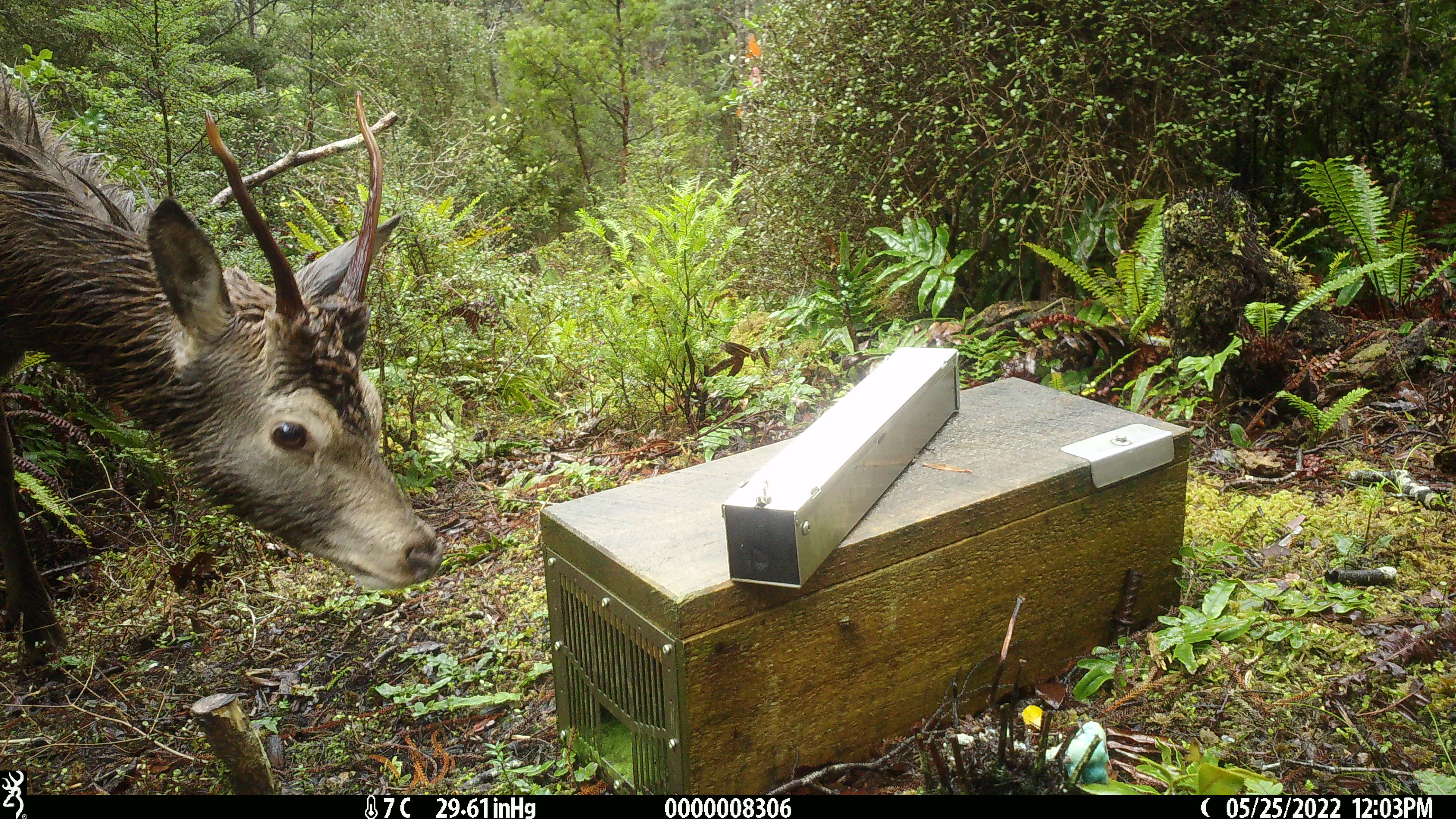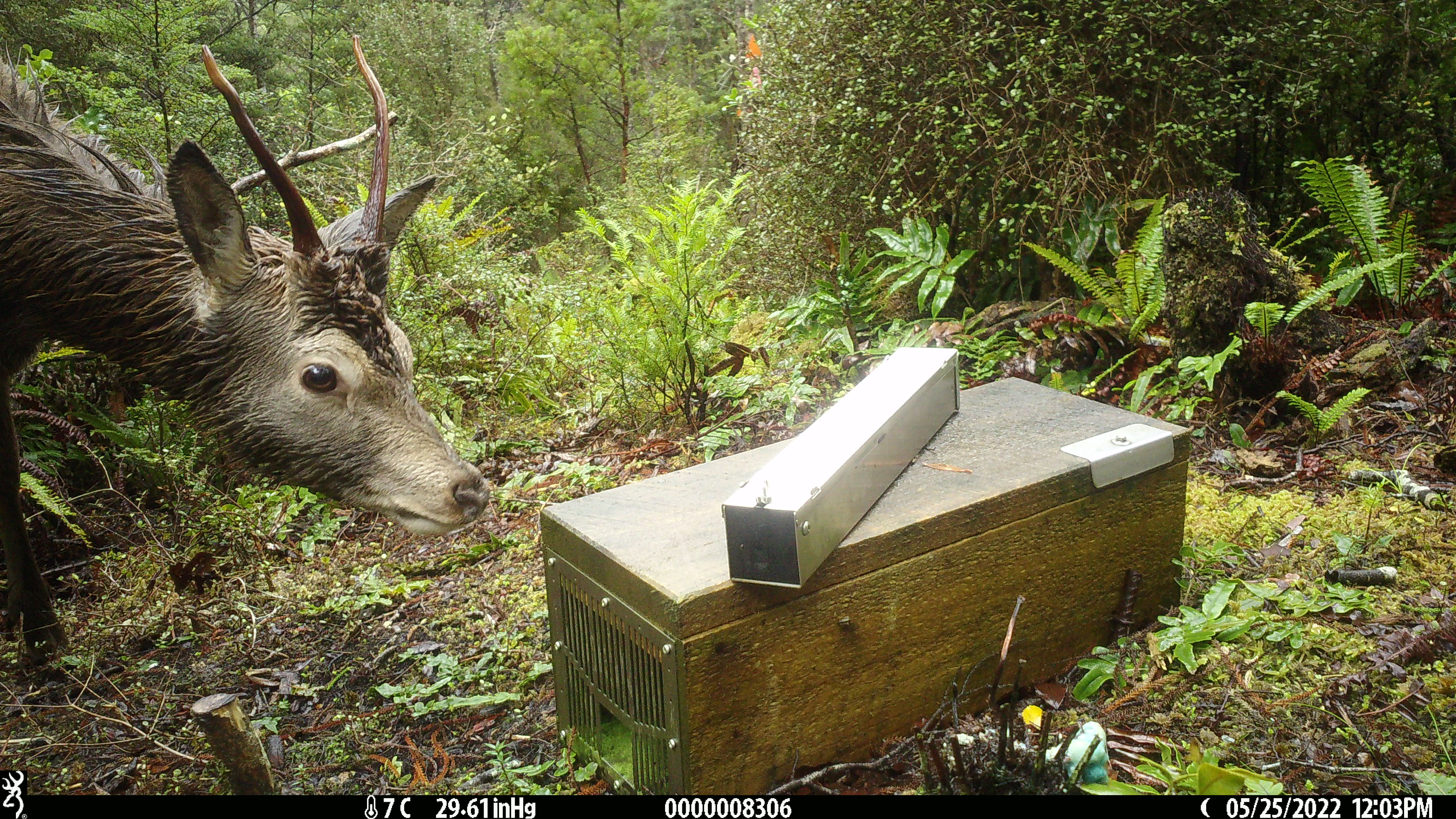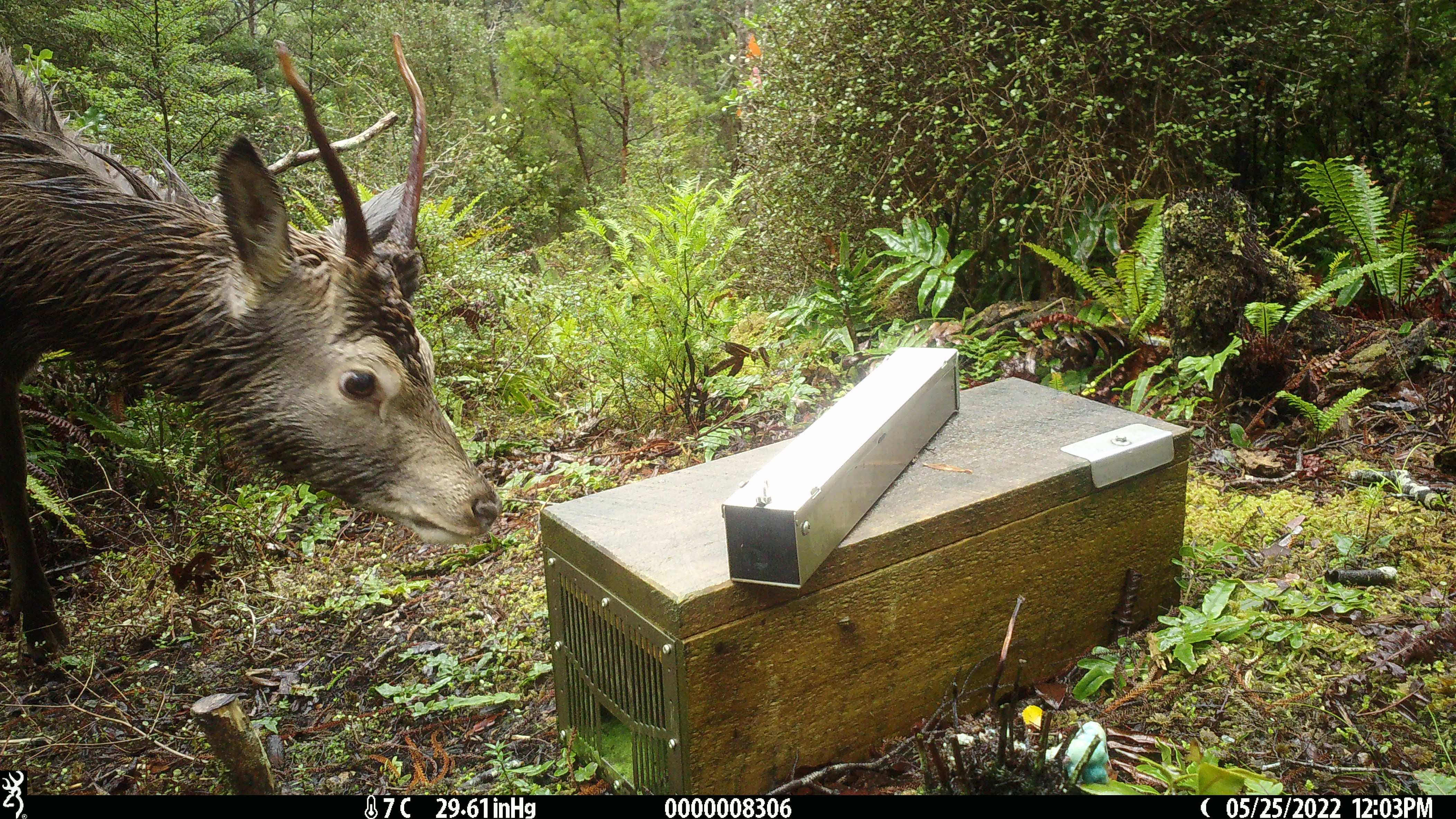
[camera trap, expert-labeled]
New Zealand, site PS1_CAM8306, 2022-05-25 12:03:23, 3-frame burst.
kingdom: Animalia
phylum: Chordata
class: Mammalia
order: Artiodactyla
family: Cervidae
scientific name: Cervidae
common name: deer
Deer (Cervidae).